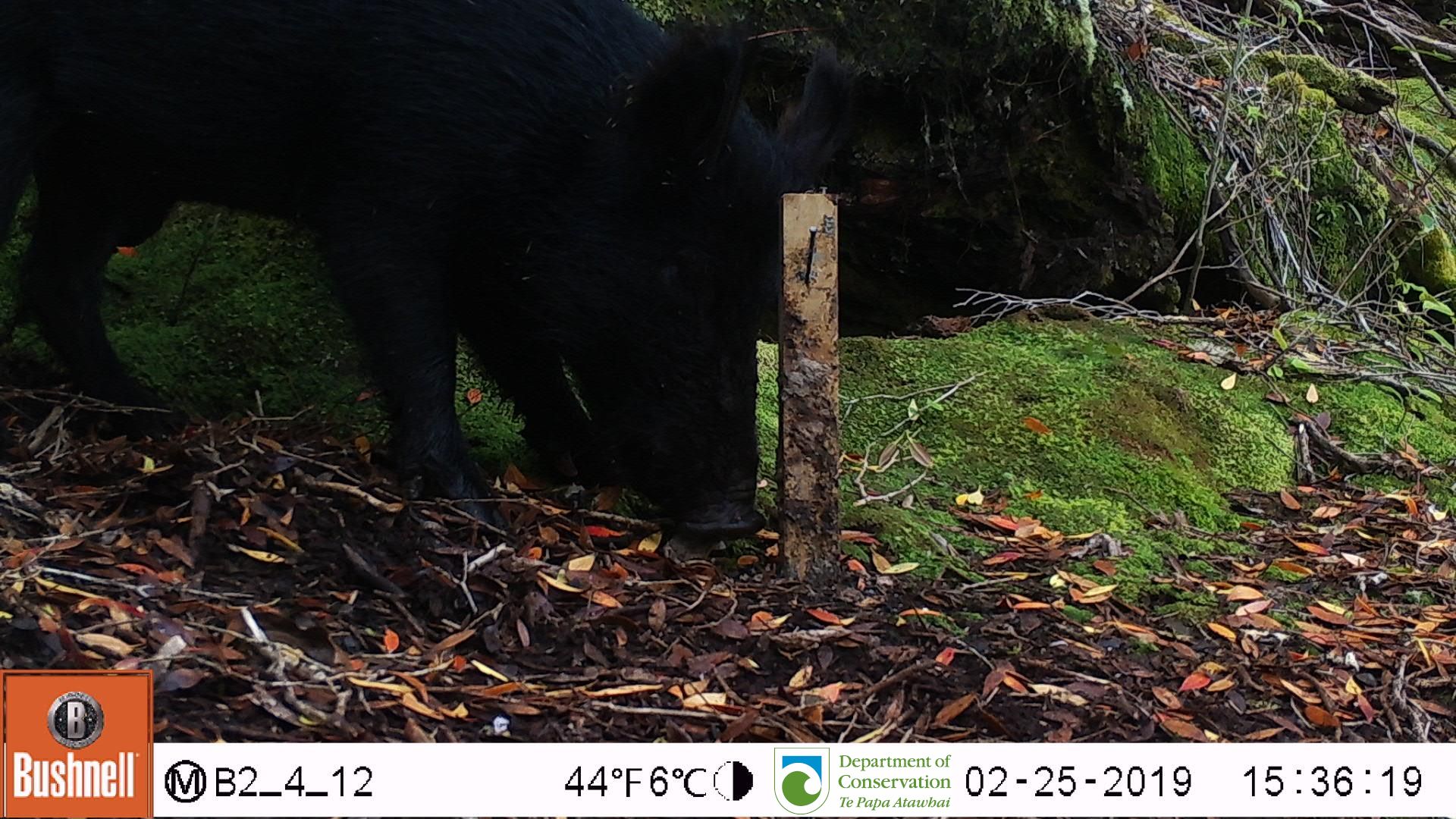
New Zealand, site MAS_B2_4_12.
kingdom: Animalia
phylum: Chordata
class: Mammalia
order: Artiodactyla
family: Suidae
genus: Sus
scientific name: Sus scrofa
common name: pig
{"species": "pig (Sus scrofa)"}